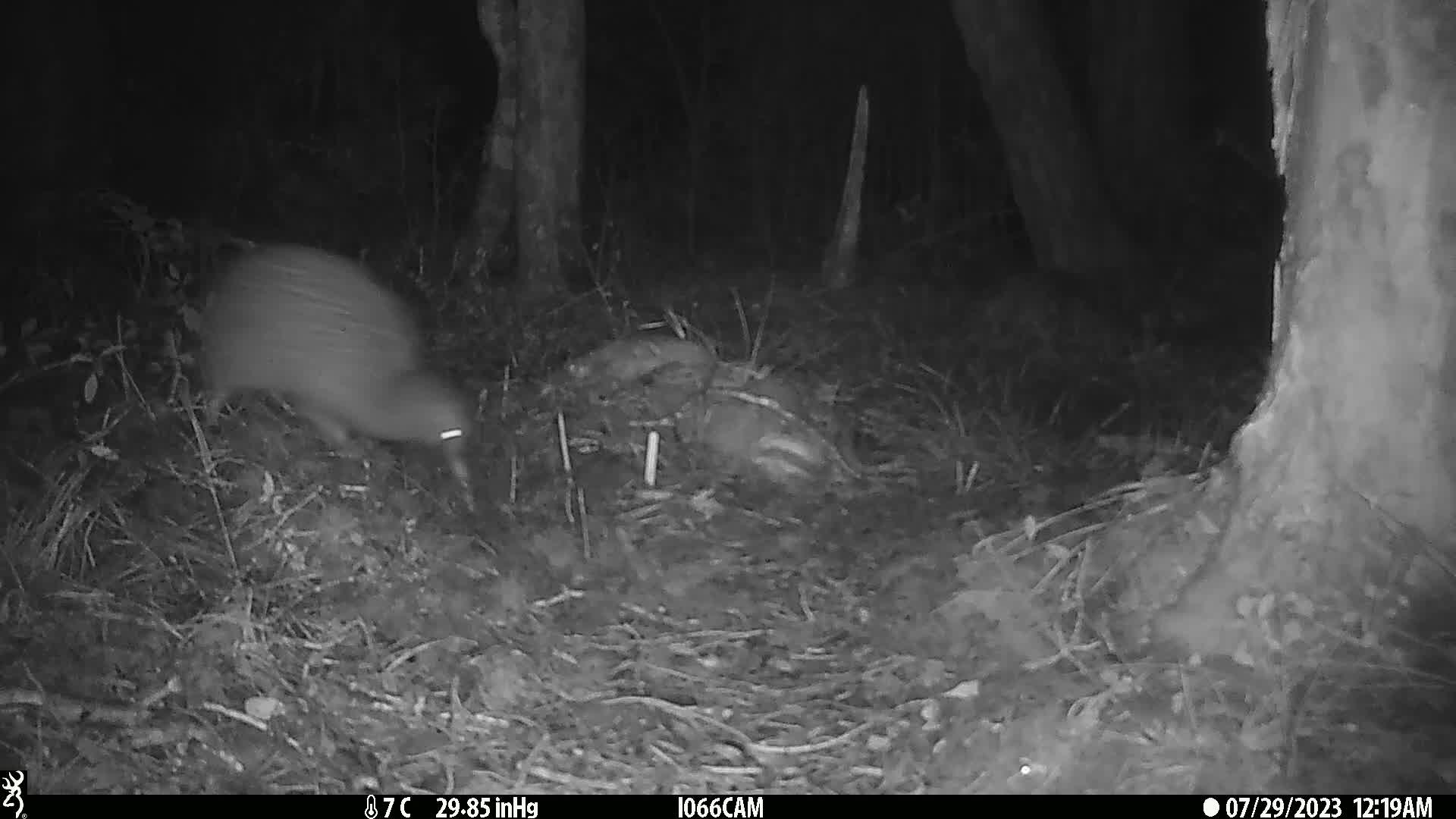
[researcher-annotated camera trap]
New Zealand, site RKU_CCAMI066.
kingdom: Animalia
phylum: Chordata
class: Aves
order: Apterygiformes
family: Apterygidae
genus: Apteryx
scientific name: Apteryx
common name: kiwi